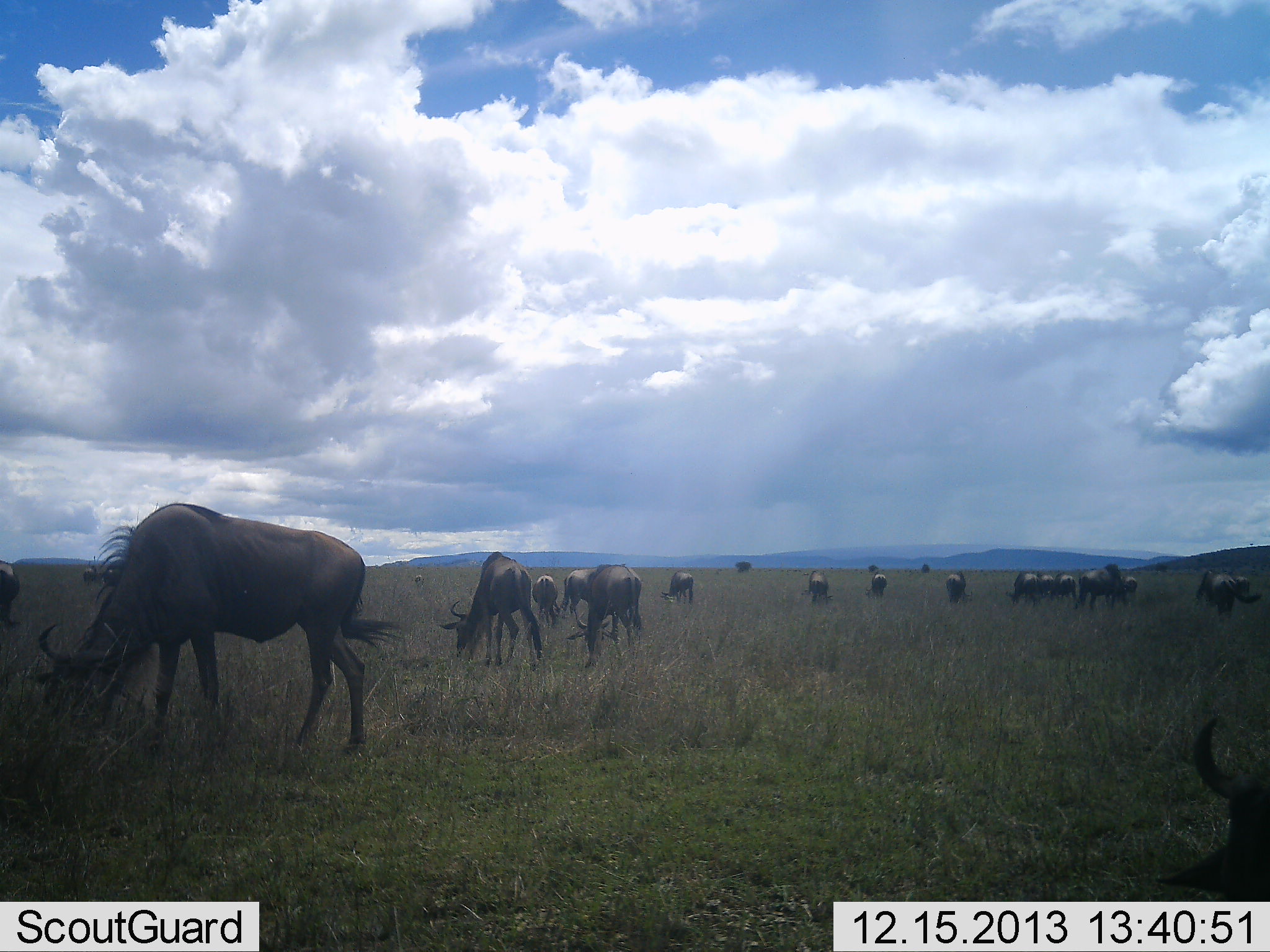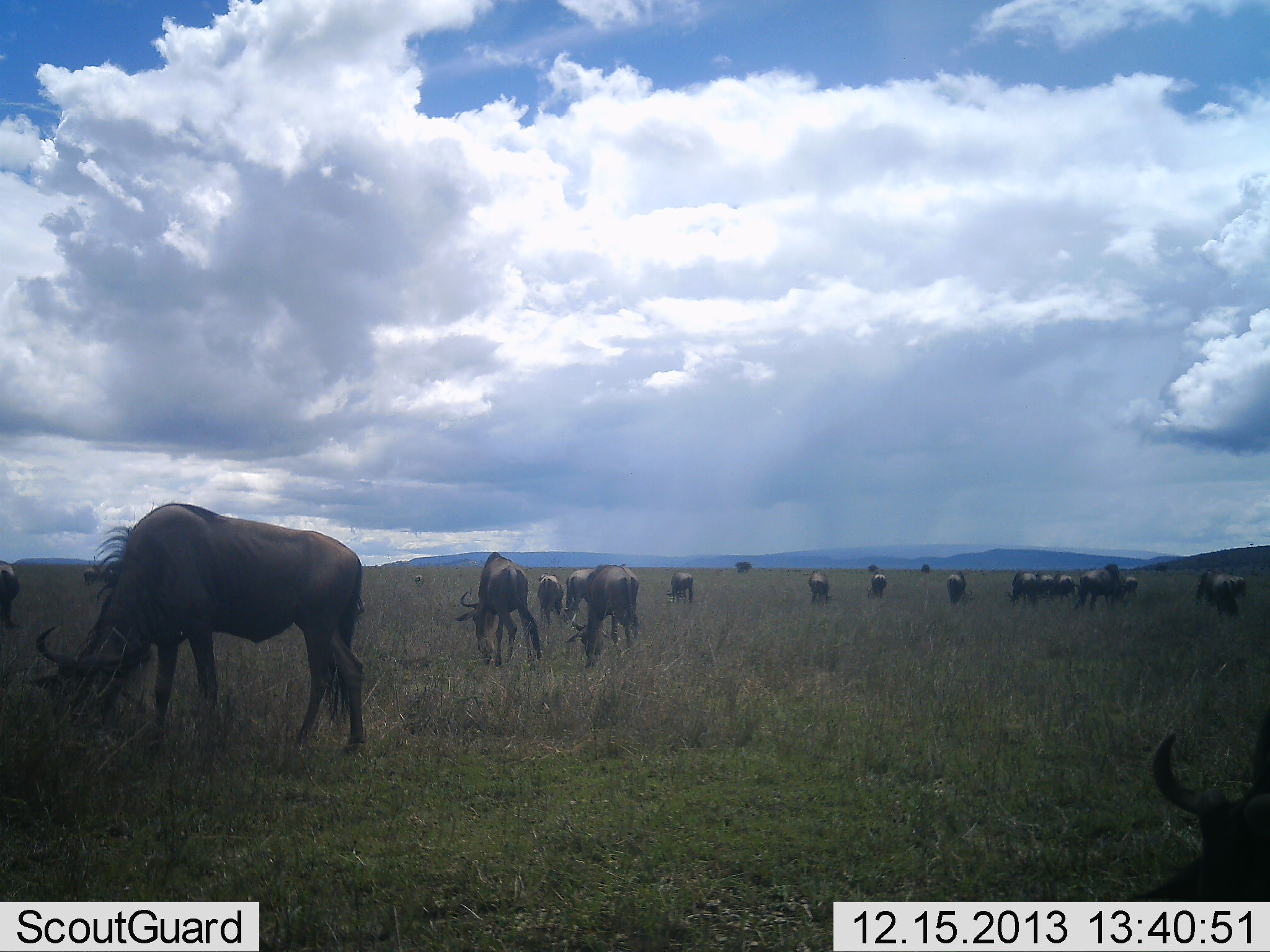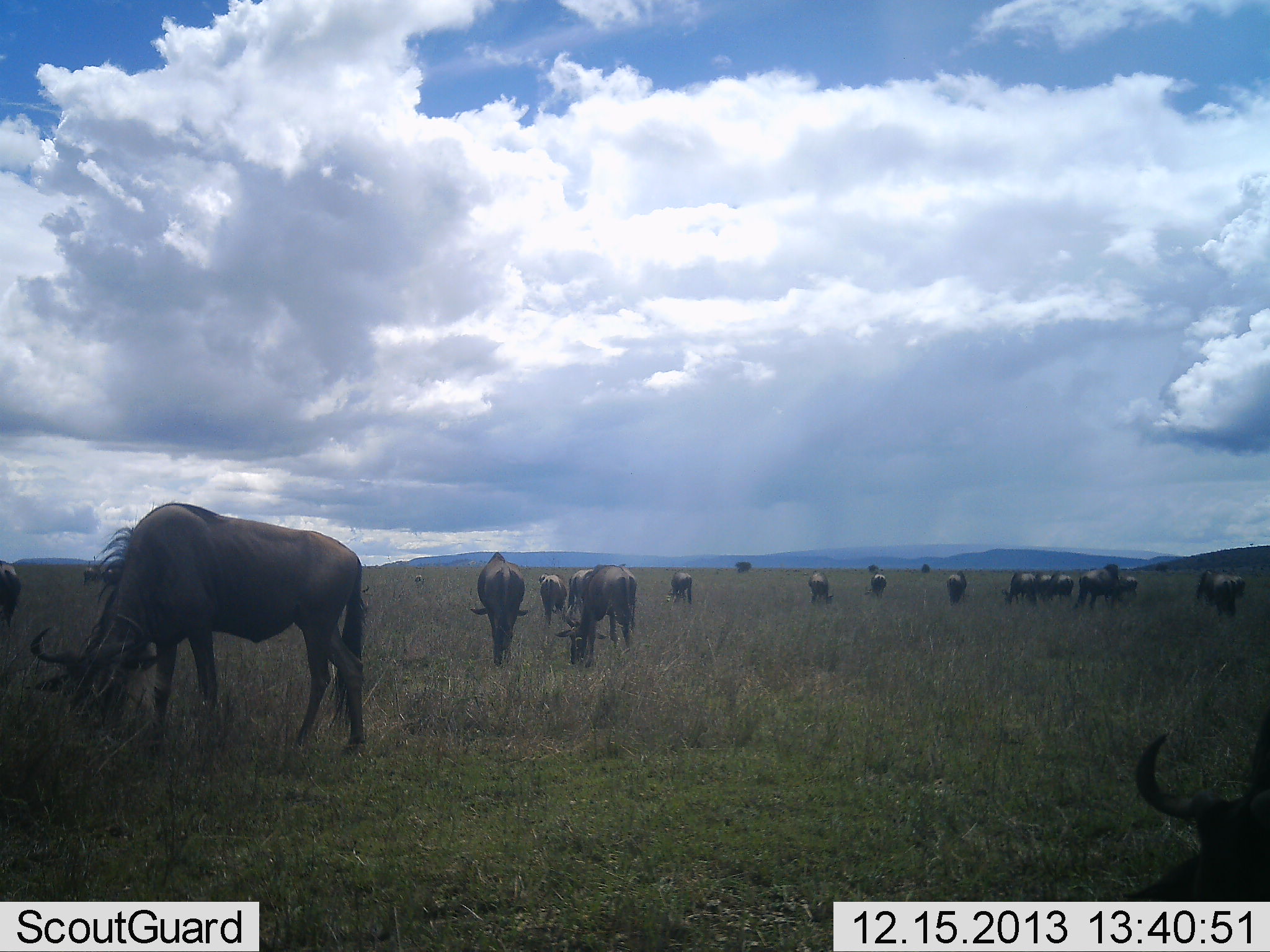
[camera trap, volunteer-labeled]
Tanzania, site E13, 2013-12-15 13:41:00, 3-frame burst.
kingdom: Animalia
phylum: Chordata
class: Mammalia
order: Artiodactyla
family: Bovidae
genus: Connochaetes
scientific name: Connochaetes taurinus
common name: blue wildebeest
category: wildebeest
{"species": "wildebeest (blue wildebeest) (Connochaetes taurinus)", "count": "11-50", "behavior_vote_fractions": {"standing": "30%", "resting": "20%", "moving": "10%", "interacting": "10%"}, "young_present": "0%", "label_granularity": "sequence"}